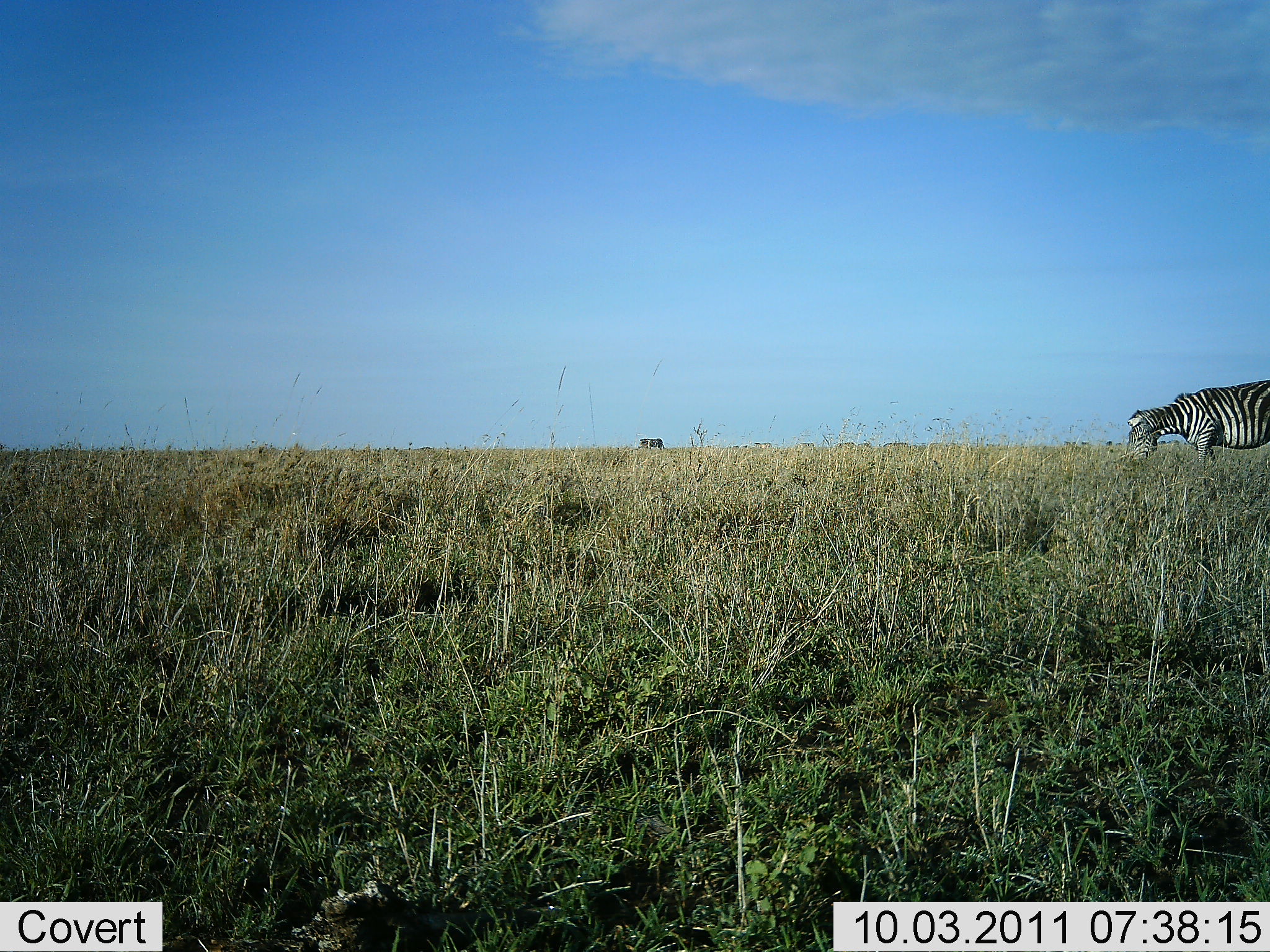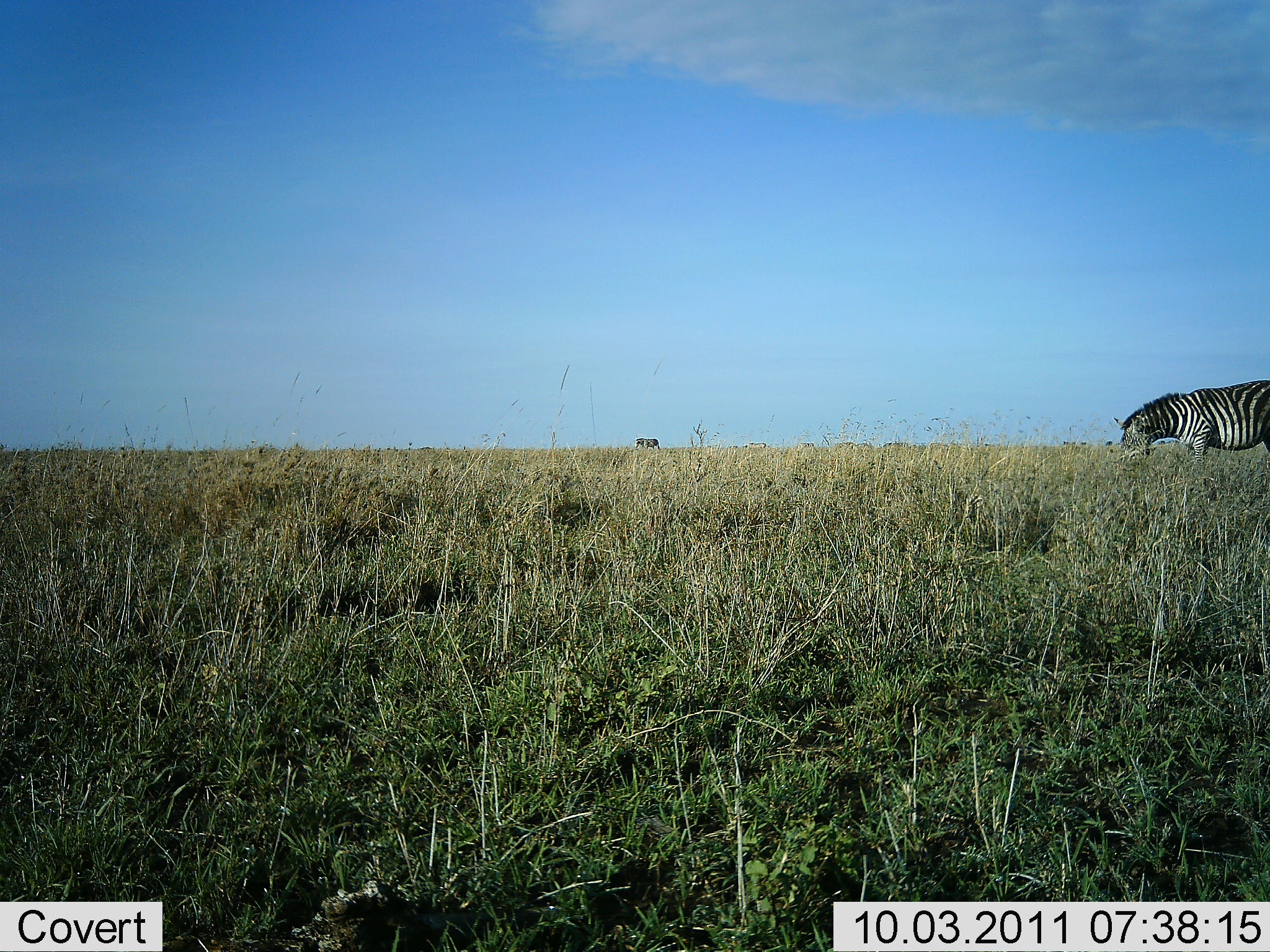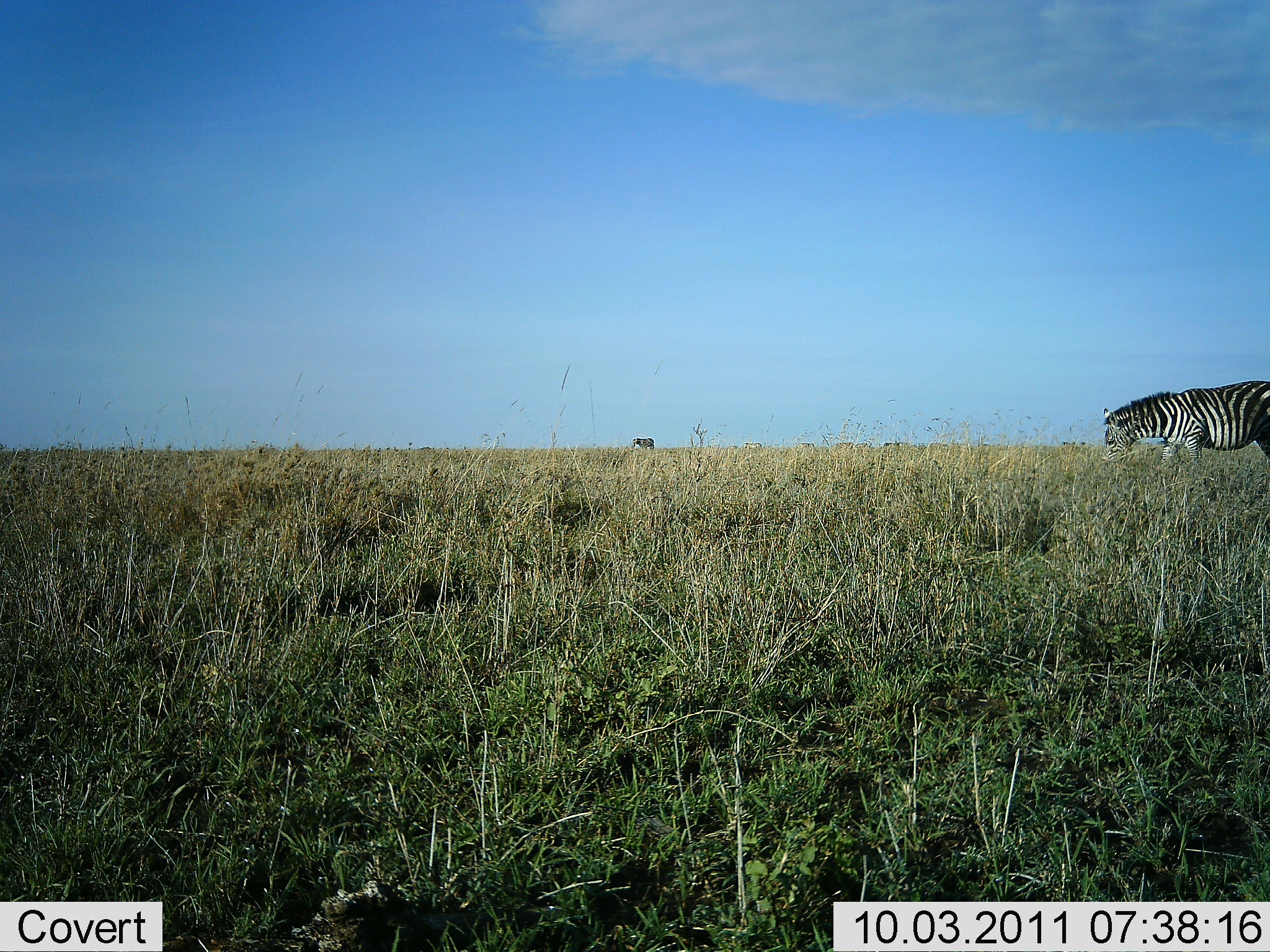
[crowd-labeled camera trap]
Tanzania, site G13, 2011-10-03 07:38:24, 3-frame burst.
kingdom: Animalia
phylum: Chordata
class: Mammalia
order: Perissodactyla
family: Equidae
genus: Equus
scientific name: Equus quagga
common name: plains zebra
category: zebra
Zebra (plains zebra) (Equus quagga), count 1. Behavior (volunteer vote fractions): standing 44%, resting 0%, moving 11%, interacting 0%. Young present (vote fraction): 0%. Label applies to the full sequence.